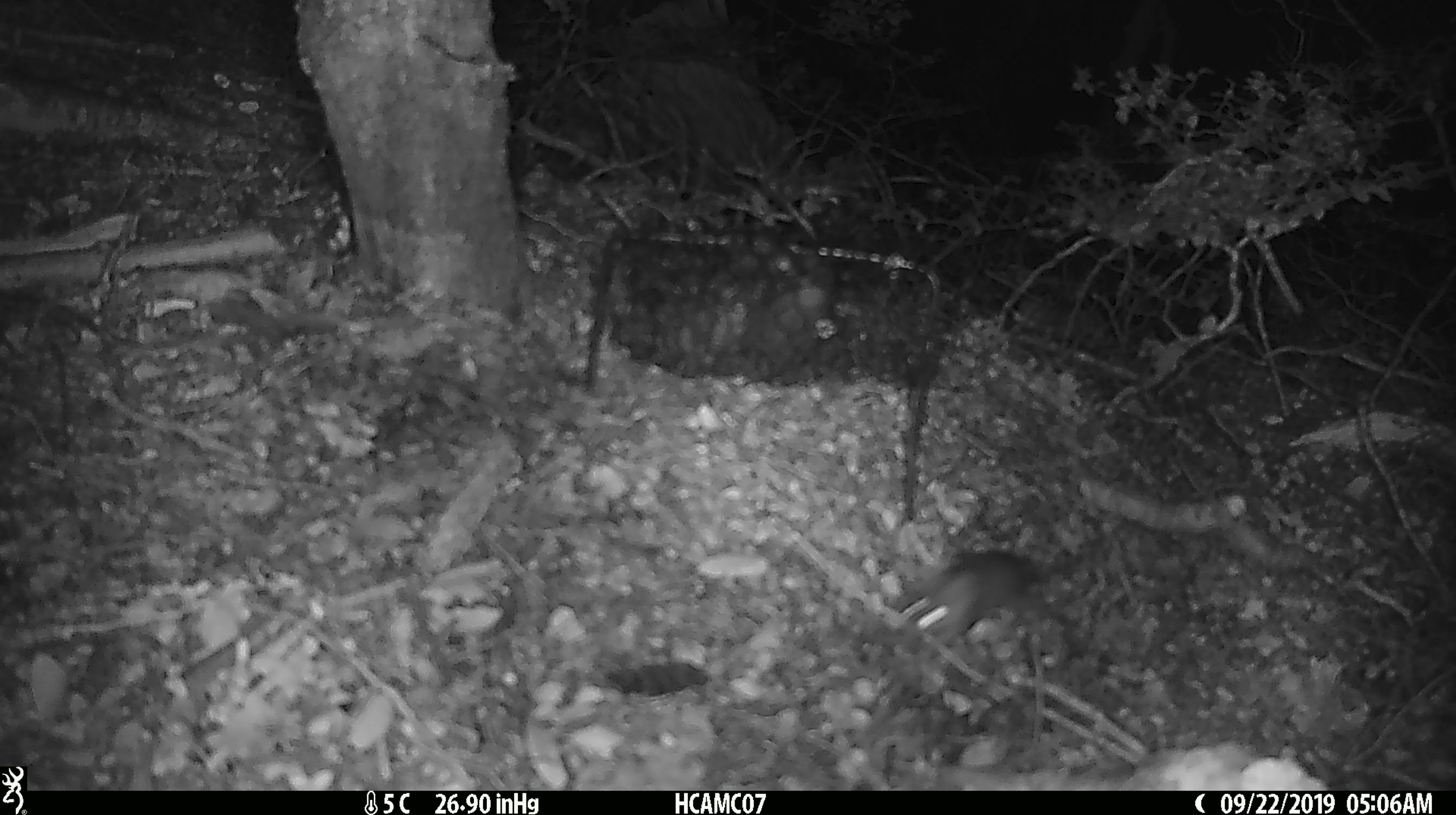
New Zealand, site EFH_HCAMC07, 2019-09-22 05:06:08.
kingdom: Animalia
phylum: Chordata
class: Mammalia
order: Rodentia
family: Muridae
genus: Mus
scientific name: Mus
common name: mouse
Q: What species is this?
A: Mouse (Mus).